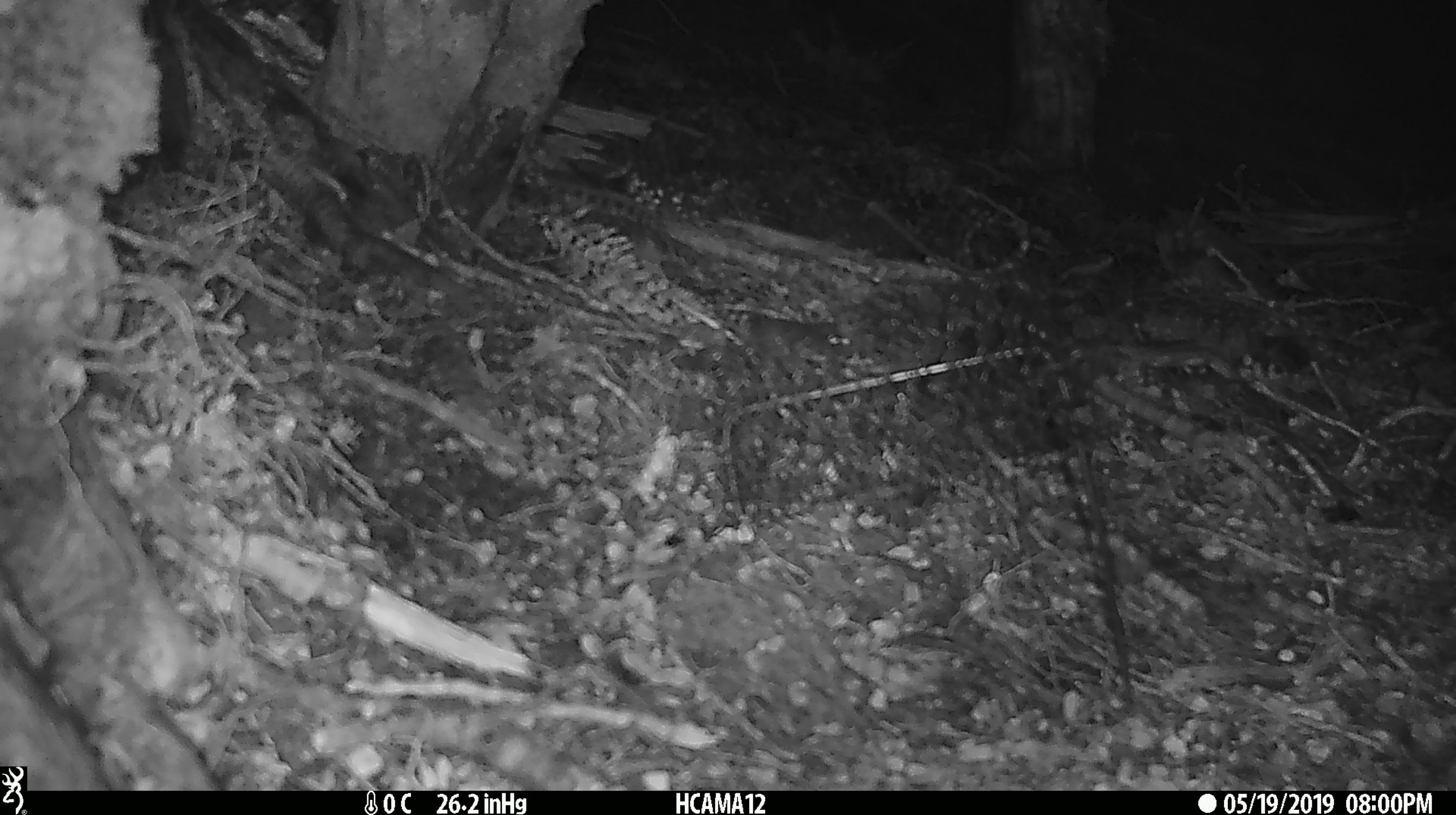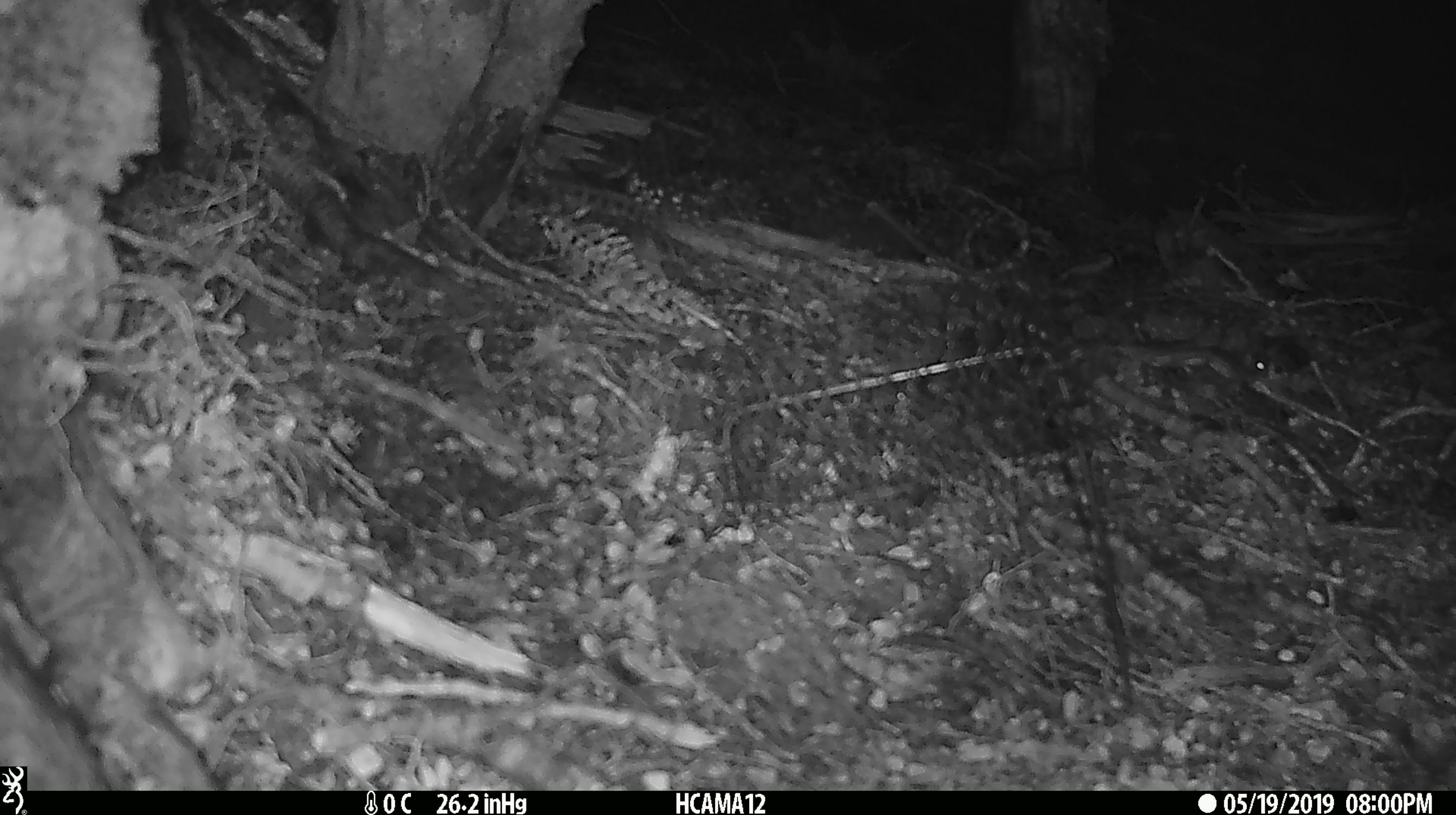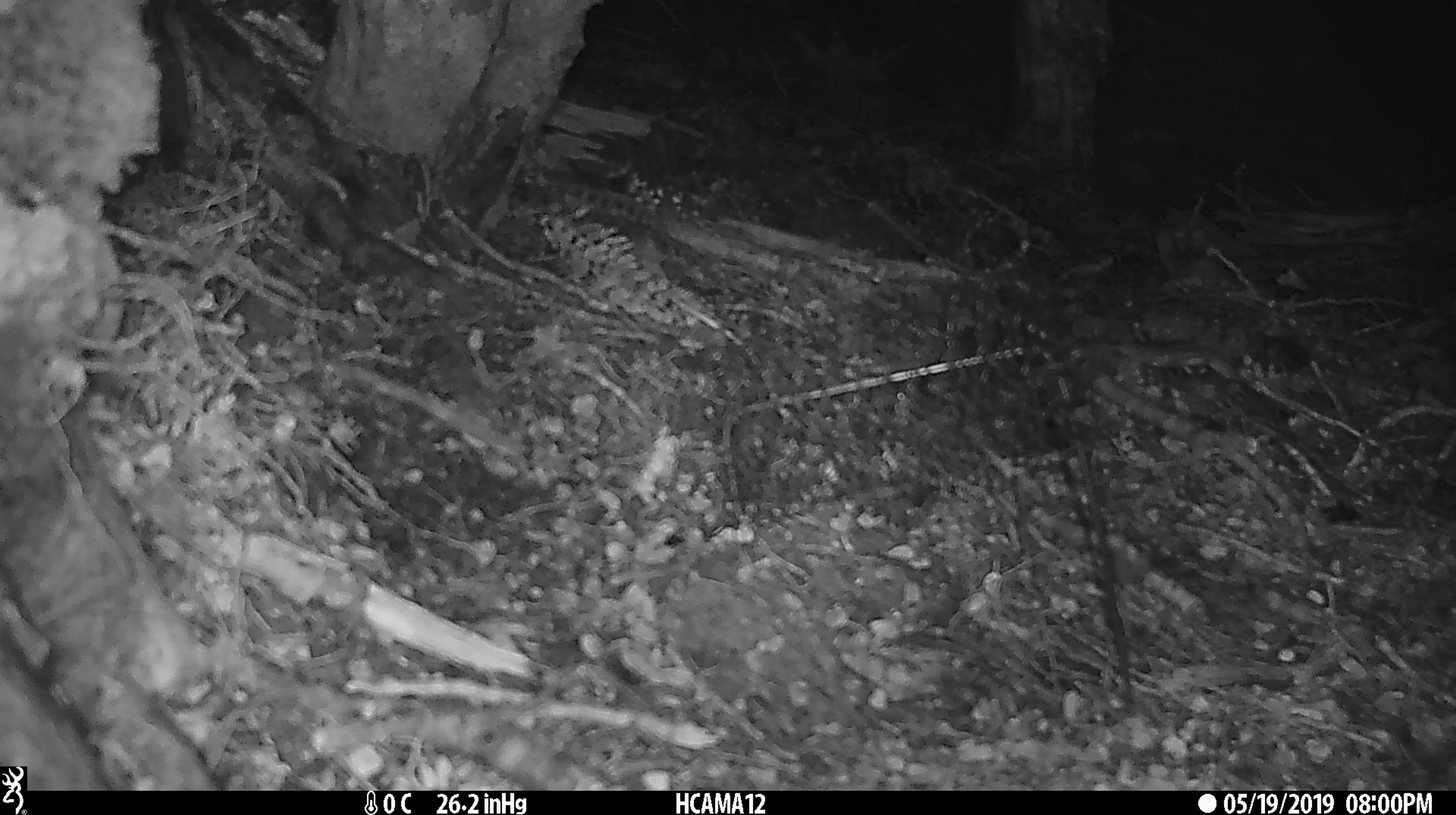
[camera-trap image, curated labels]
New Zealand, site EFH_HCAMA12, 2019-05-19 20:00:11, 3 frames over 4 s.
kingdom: Animalia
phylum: Chordata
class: Mammalia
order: Rodentia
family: Muridae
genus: Mus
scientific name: Mus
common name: mouse